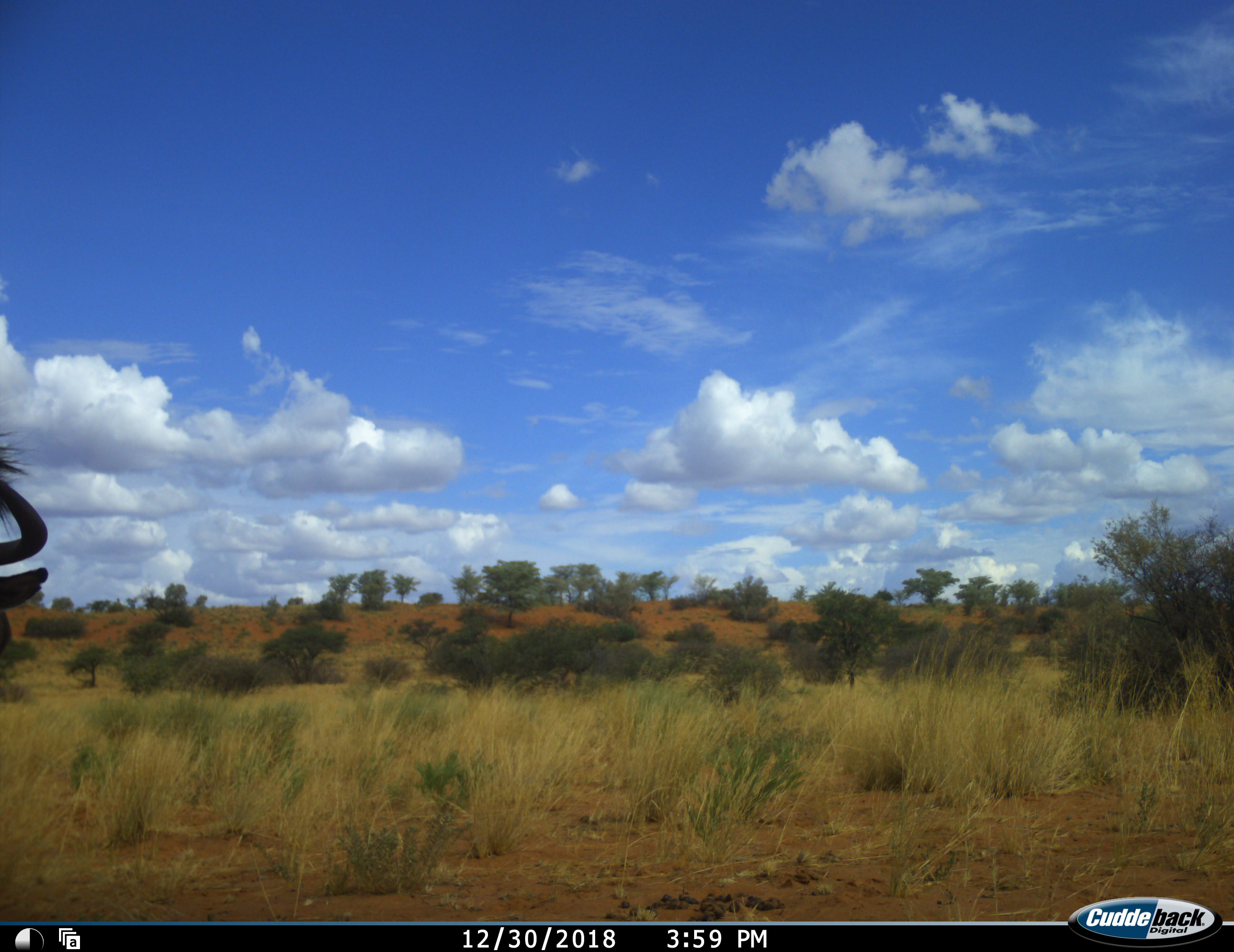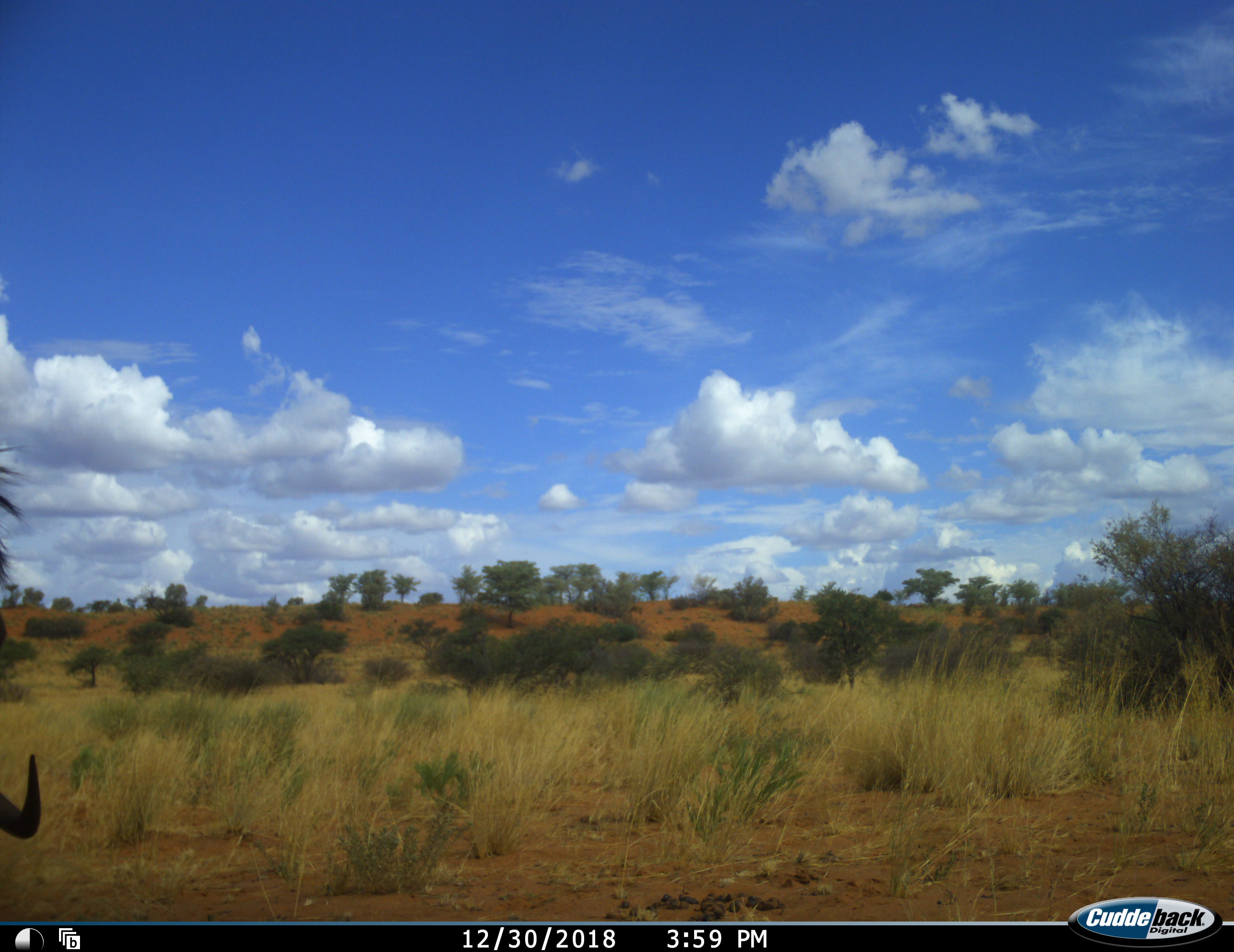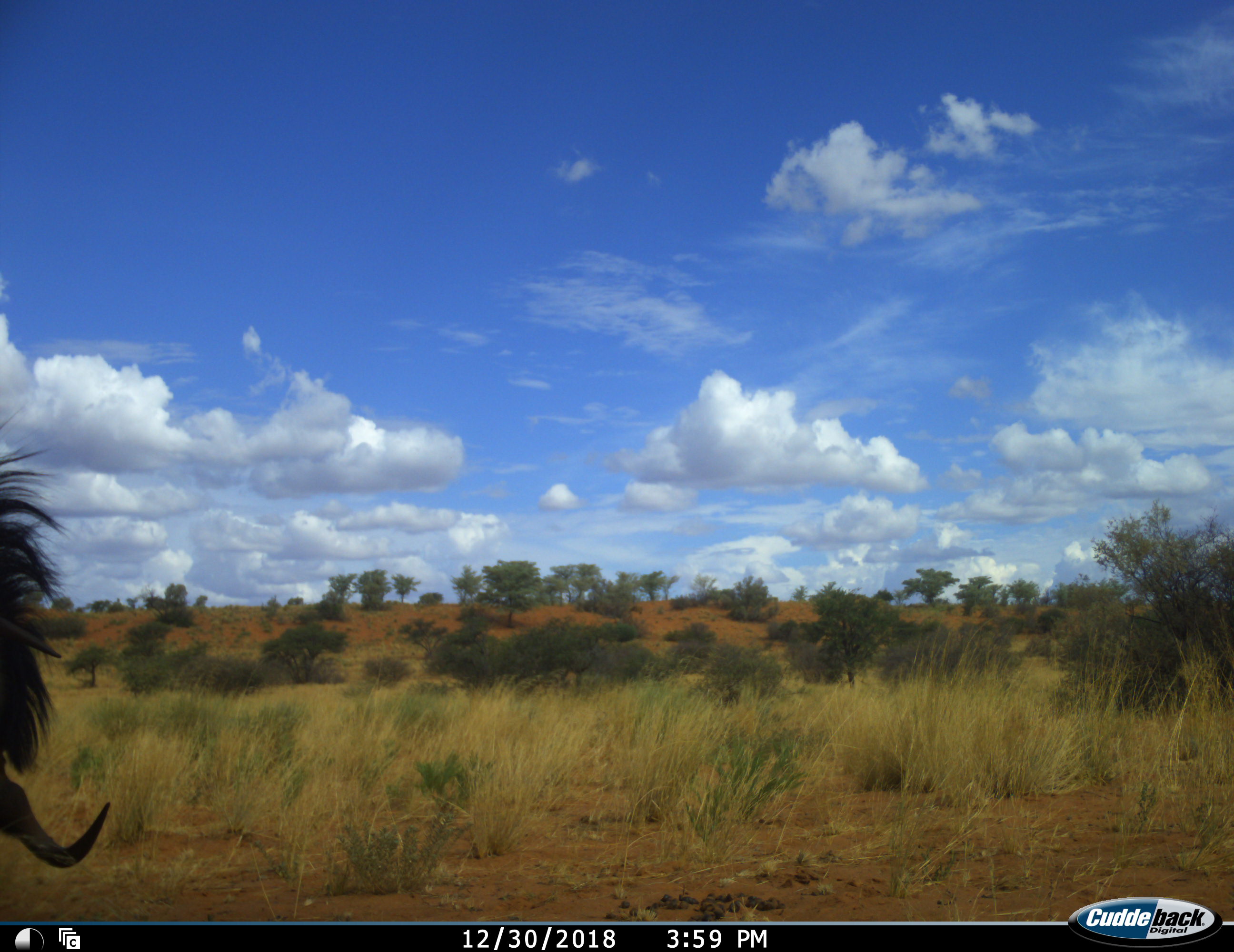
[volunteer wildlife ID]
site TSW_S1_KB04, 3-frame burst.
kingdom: Animalia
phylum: Chordata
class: Mammalia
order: Artiodactyla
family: Bovidae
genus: Connochaetes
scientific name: Connochaetes taurinus taurinus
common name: blue wildebeest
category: wildebeestblue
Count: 1.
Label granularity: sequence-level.